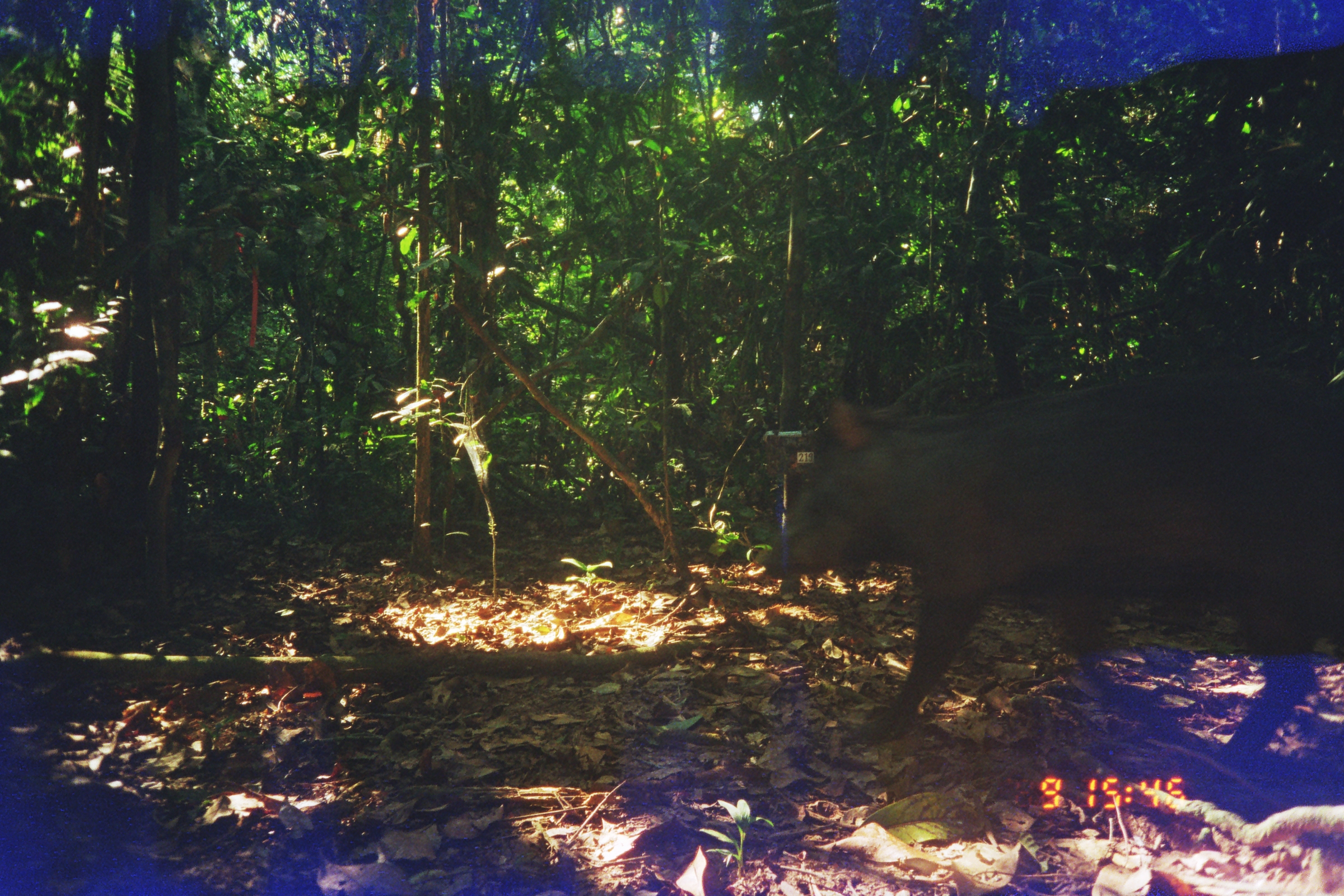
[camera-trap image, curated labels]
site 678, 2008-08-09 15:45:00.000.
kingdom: Animalia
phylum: Chordata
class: Mammalia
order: Artiodactyla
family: Tayassuidae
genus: Tayassu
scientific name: Tayassu pecari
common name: white-lipped peccary